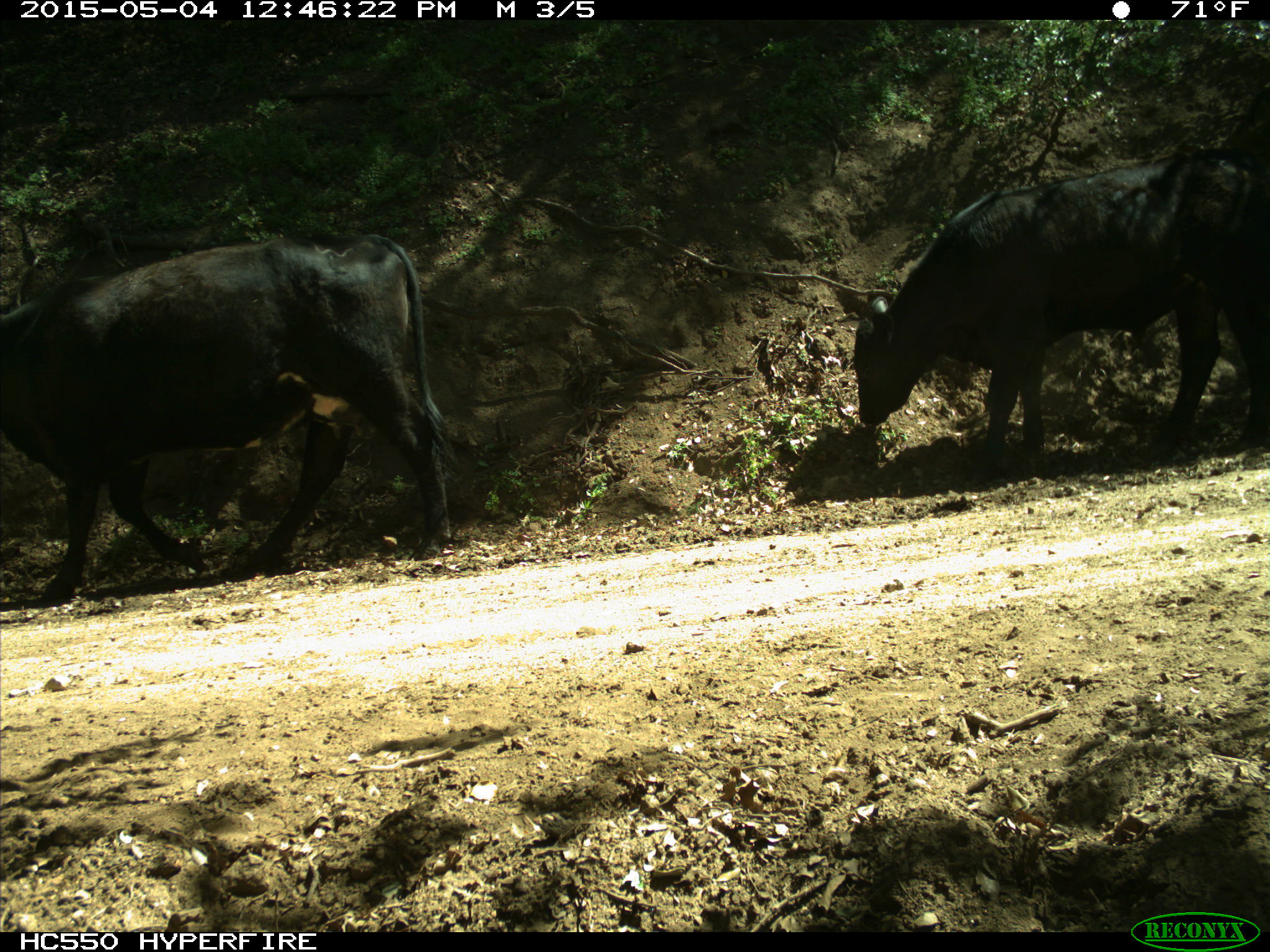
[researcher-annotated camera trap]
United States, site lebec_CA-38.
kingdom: Animalia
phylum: Chordata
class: Mammalia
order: Artiodactyla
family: Bovidae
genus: Bos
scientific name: Bos taurus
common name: domestic cow